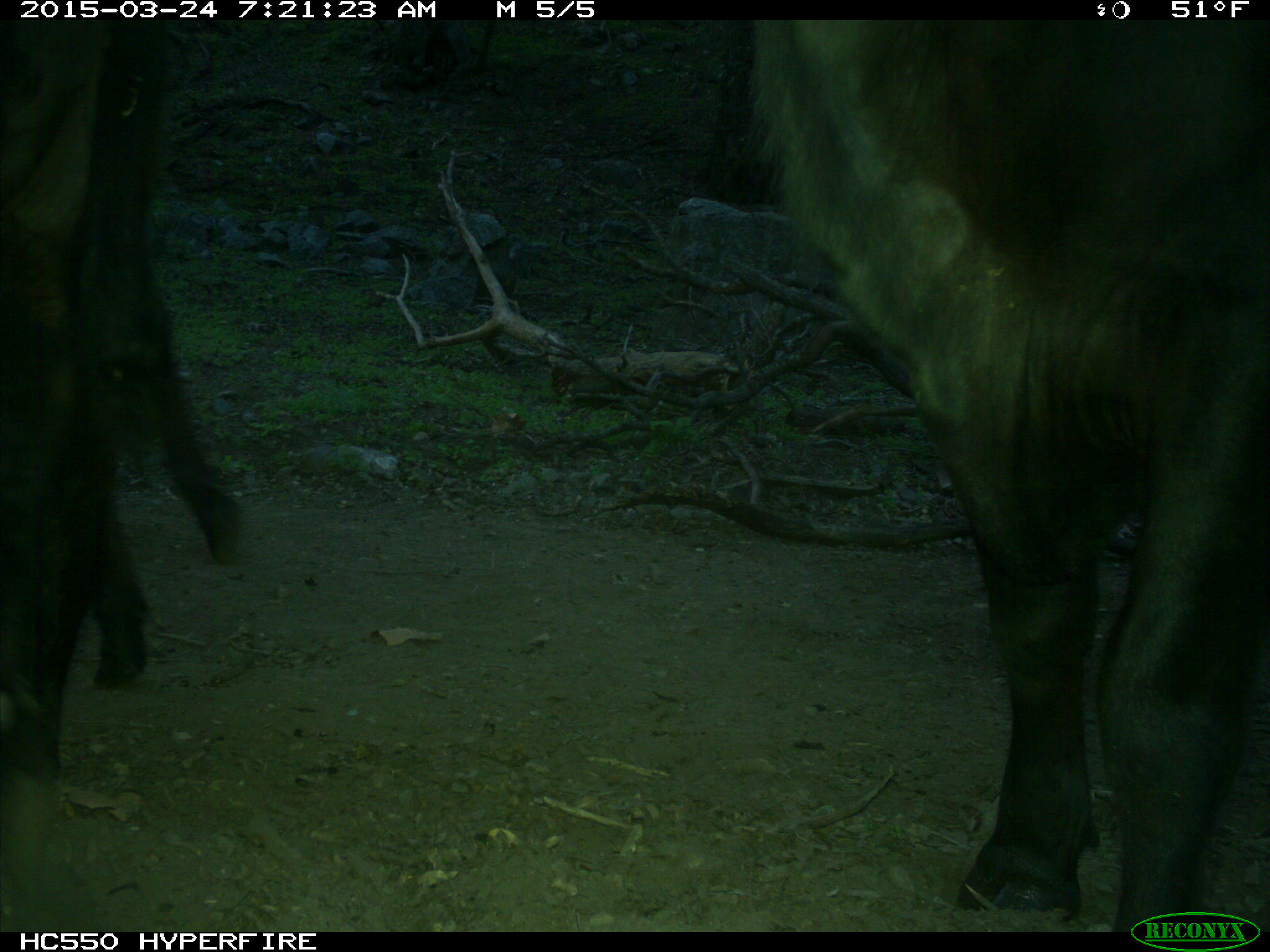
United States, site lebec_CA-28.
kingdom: Animalia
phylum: Chordata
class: Mammalia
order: Artiodactyla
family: Bovidae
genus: Bos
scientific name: Bos taurus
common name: domestic cow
Bos taurus (domestic cow).